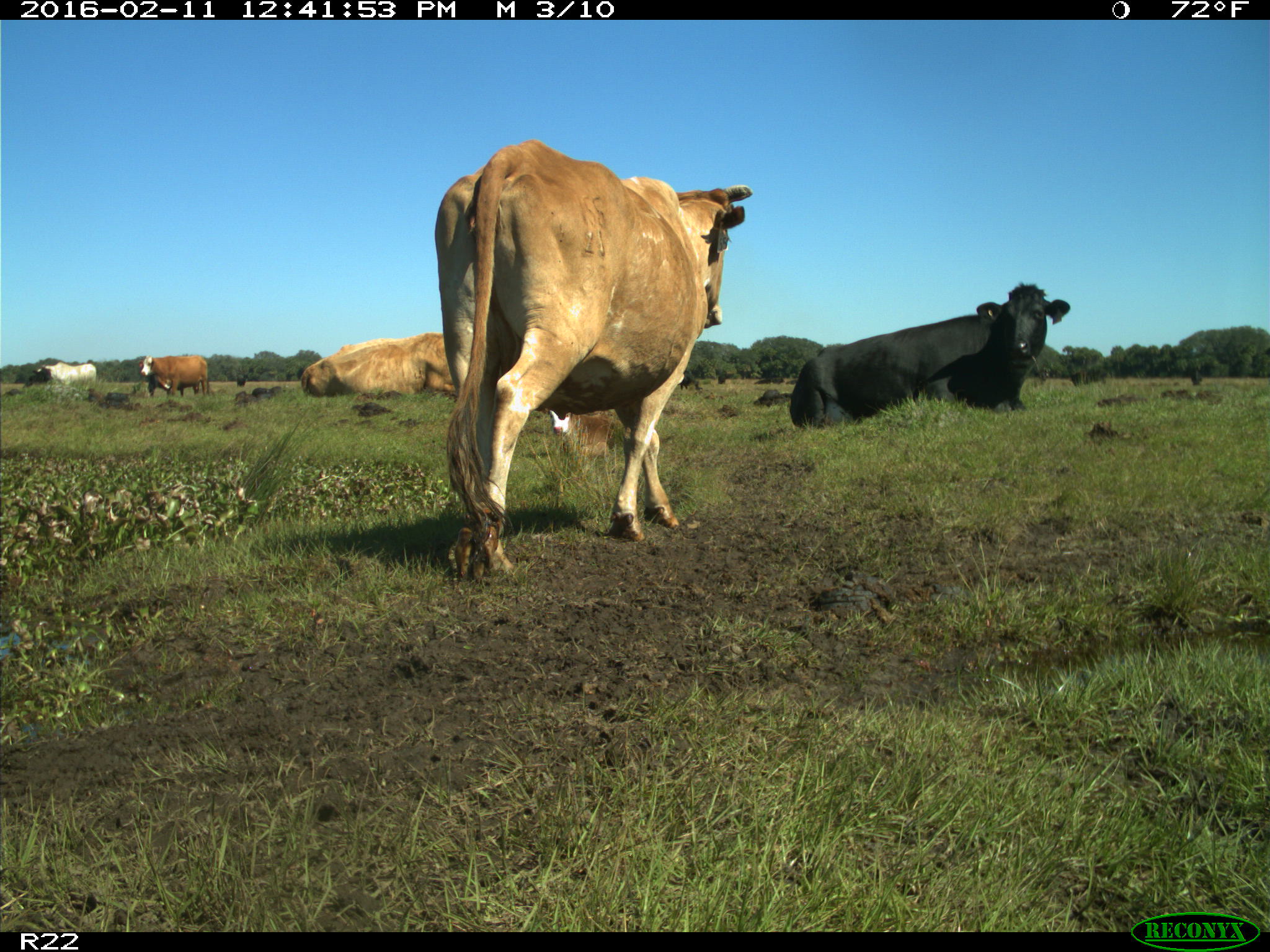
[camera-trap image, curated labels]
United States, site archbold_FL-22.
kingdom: Animalia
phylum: Chordata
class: Mammalia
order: Artiodactyla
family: Bovidae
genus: Bos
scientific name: Bos taurus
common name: domestic cow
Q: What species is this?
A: Bos taurus (domestic cow).